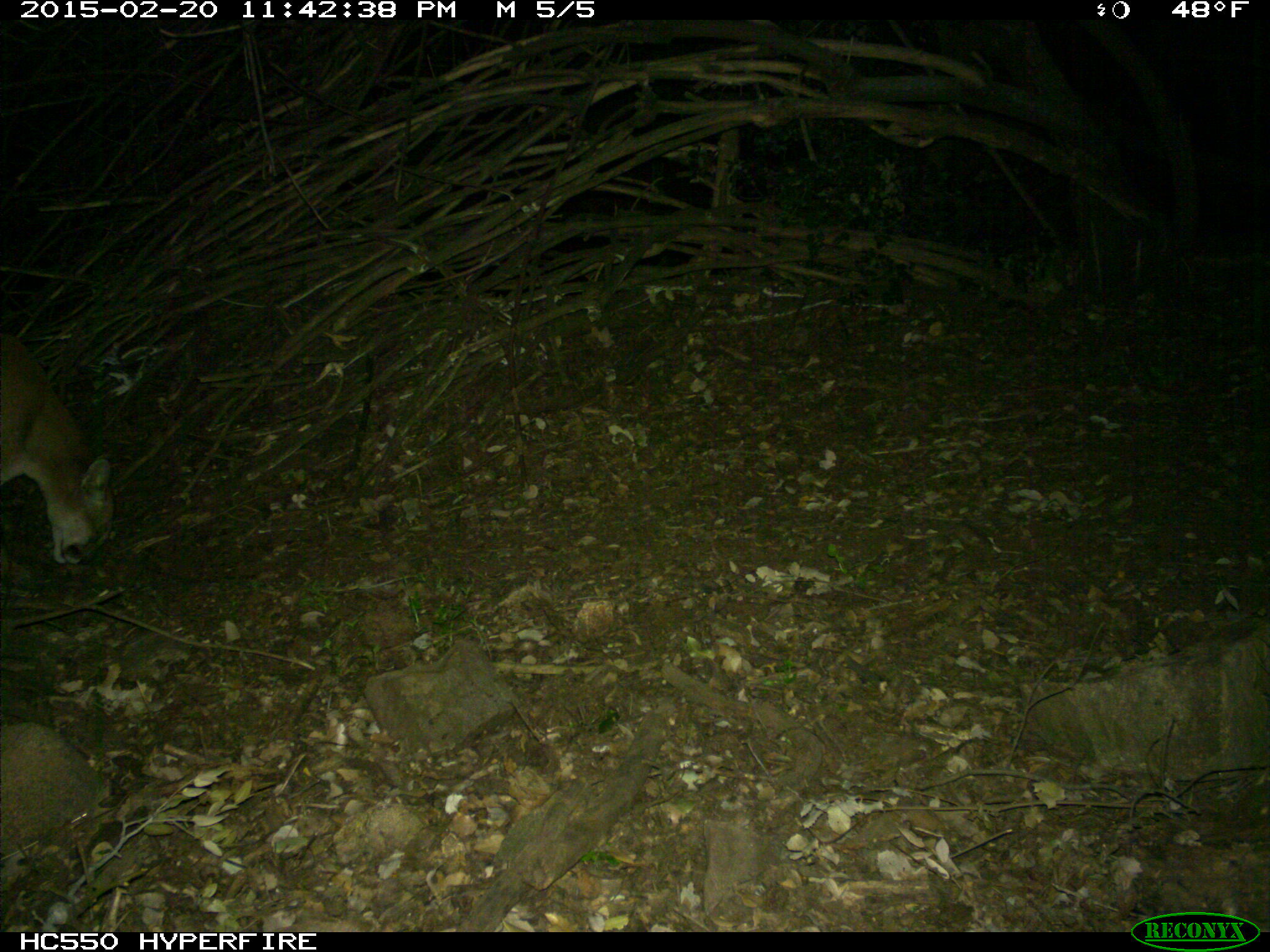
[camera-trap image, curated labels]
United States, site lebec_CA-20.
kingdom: Animalia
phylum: Chordata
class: Mammalia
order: Carnivora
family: Felidae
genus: Puma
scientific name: Puma concolor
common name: mountain lion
Puma concolor (mountain lion).